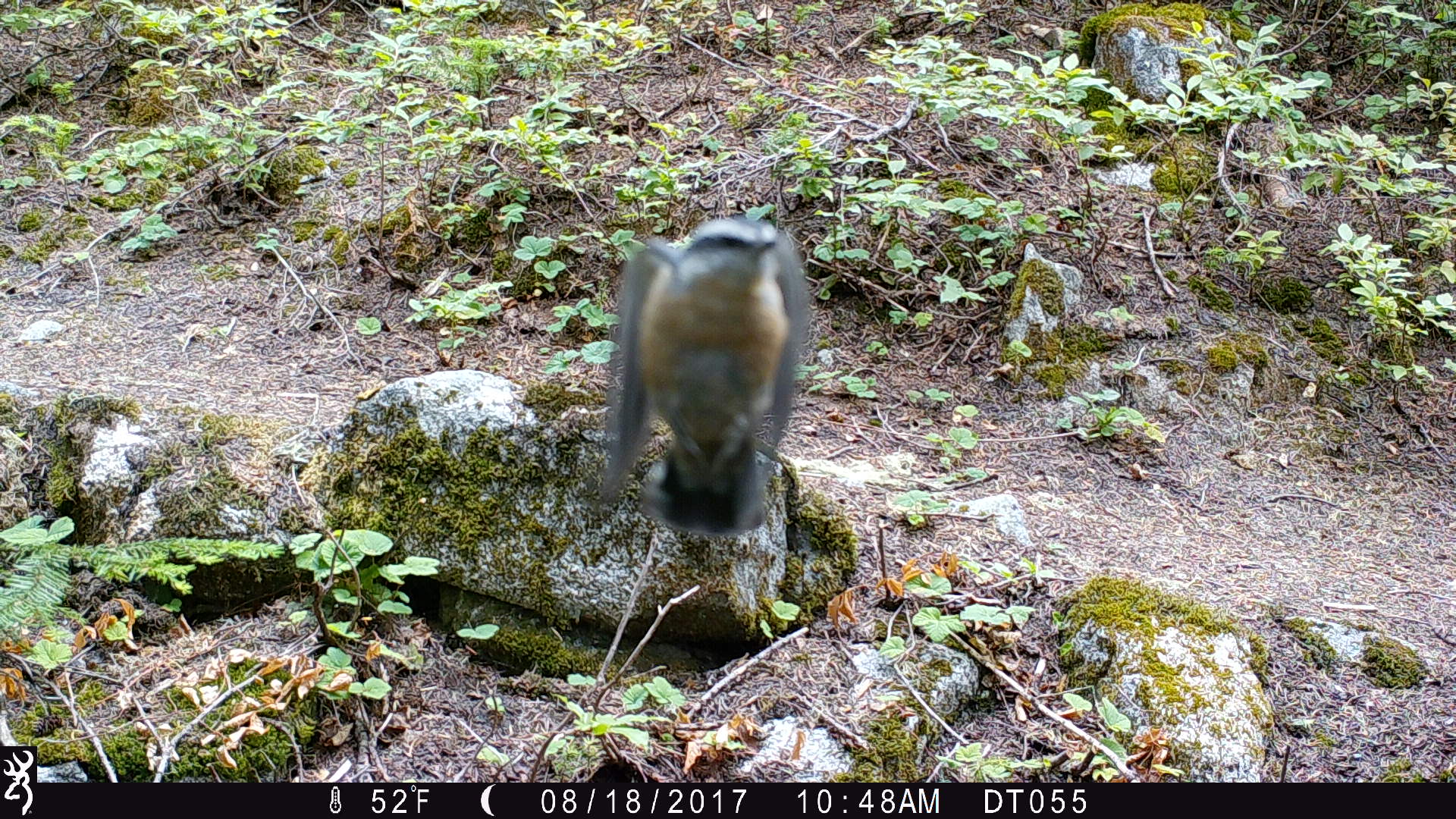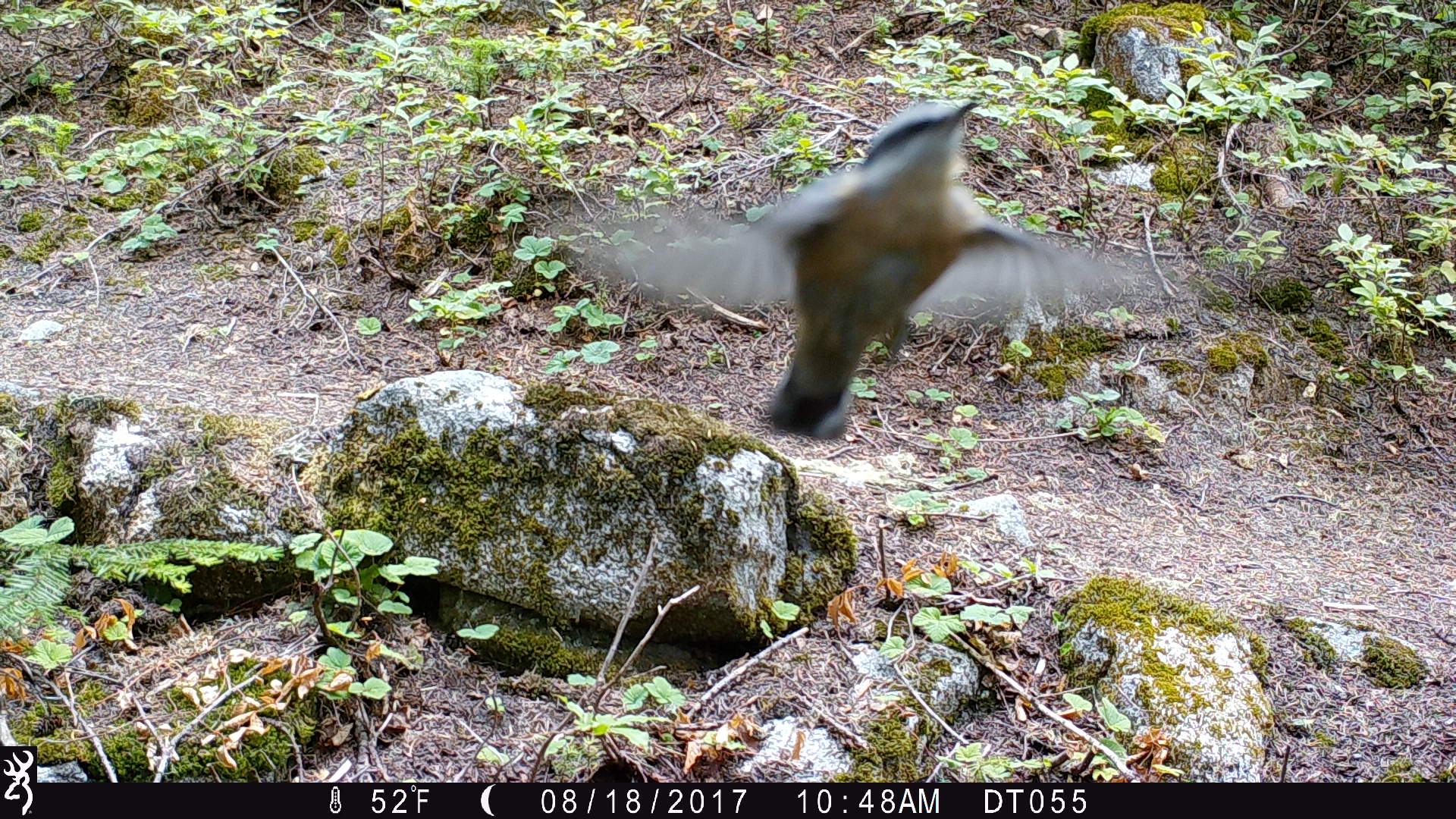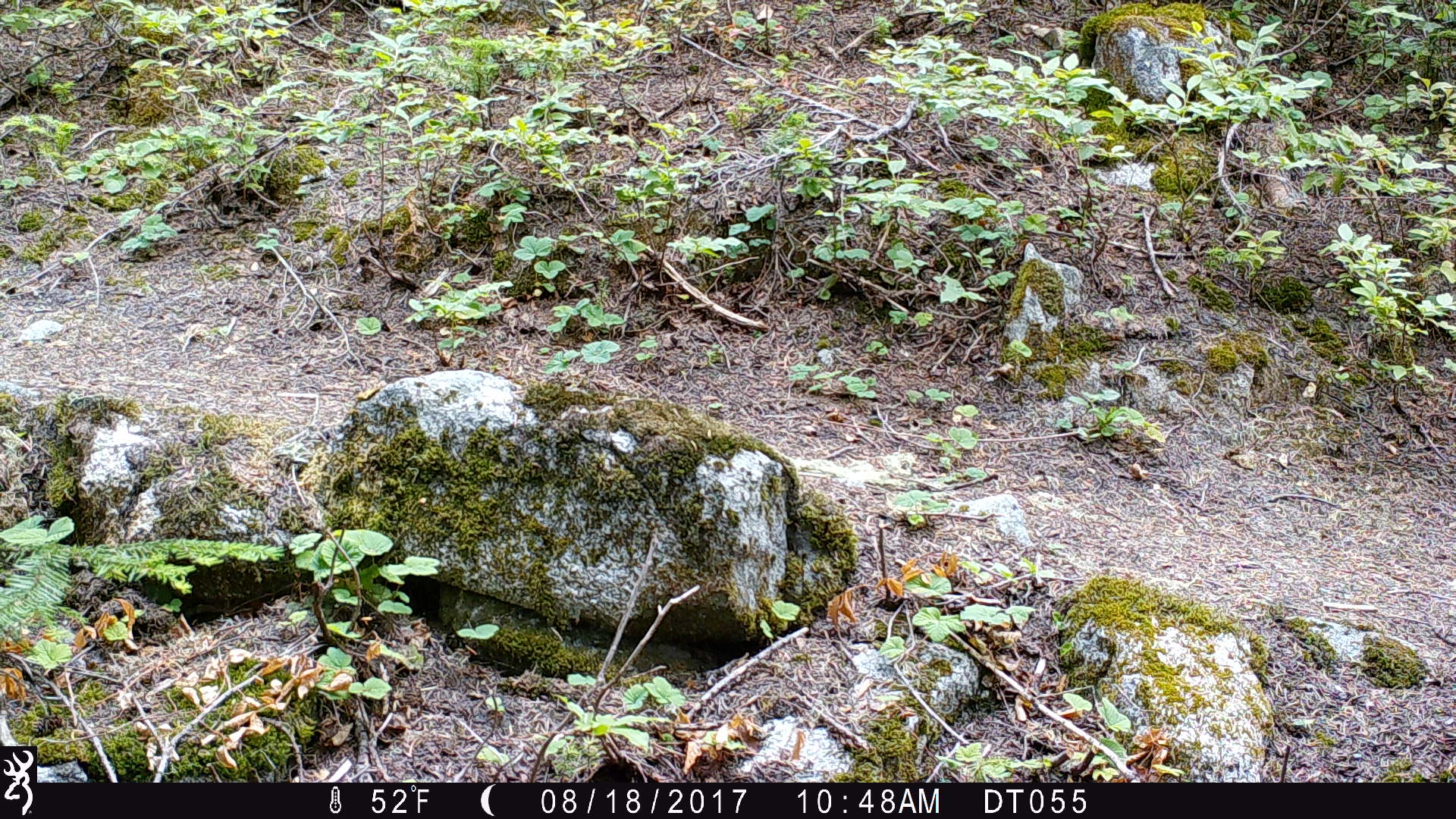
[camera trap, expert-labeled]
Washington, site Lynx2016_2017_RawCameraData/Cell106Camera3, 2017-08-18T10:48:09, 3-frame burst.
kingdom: Animalia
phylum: Chordata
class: Aves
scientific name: Aves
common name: birds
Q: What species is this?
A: Aves (birds).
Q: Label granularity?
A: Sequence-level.